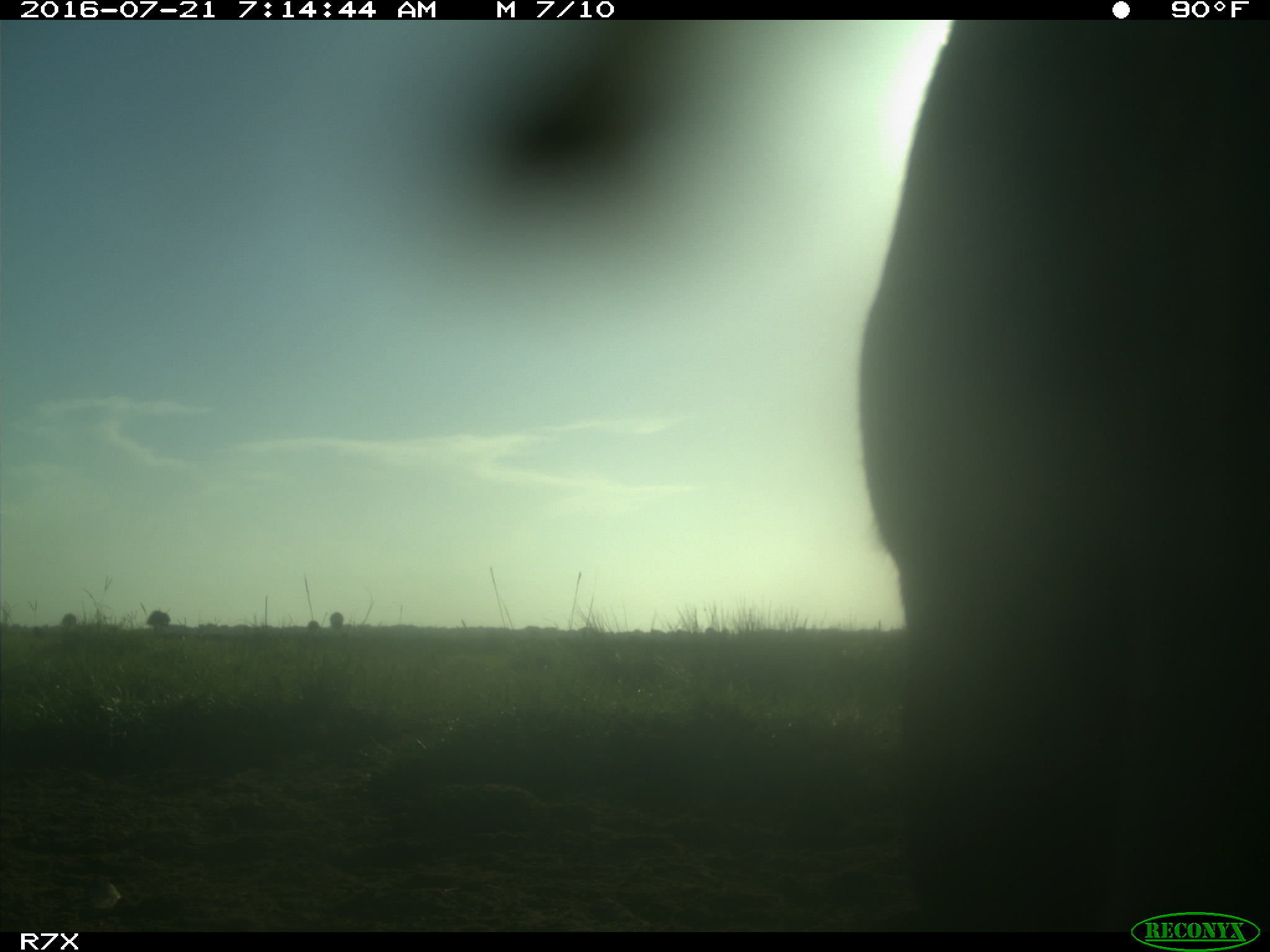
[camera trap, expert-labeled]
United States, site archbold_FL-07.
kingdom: Animalia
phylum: Chordata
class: Mammalia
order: Artiodactyla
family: Bovidae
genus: Bos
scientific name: Bos taurus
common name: domestic cow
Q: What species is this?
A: Bos taurus (domestic cow).